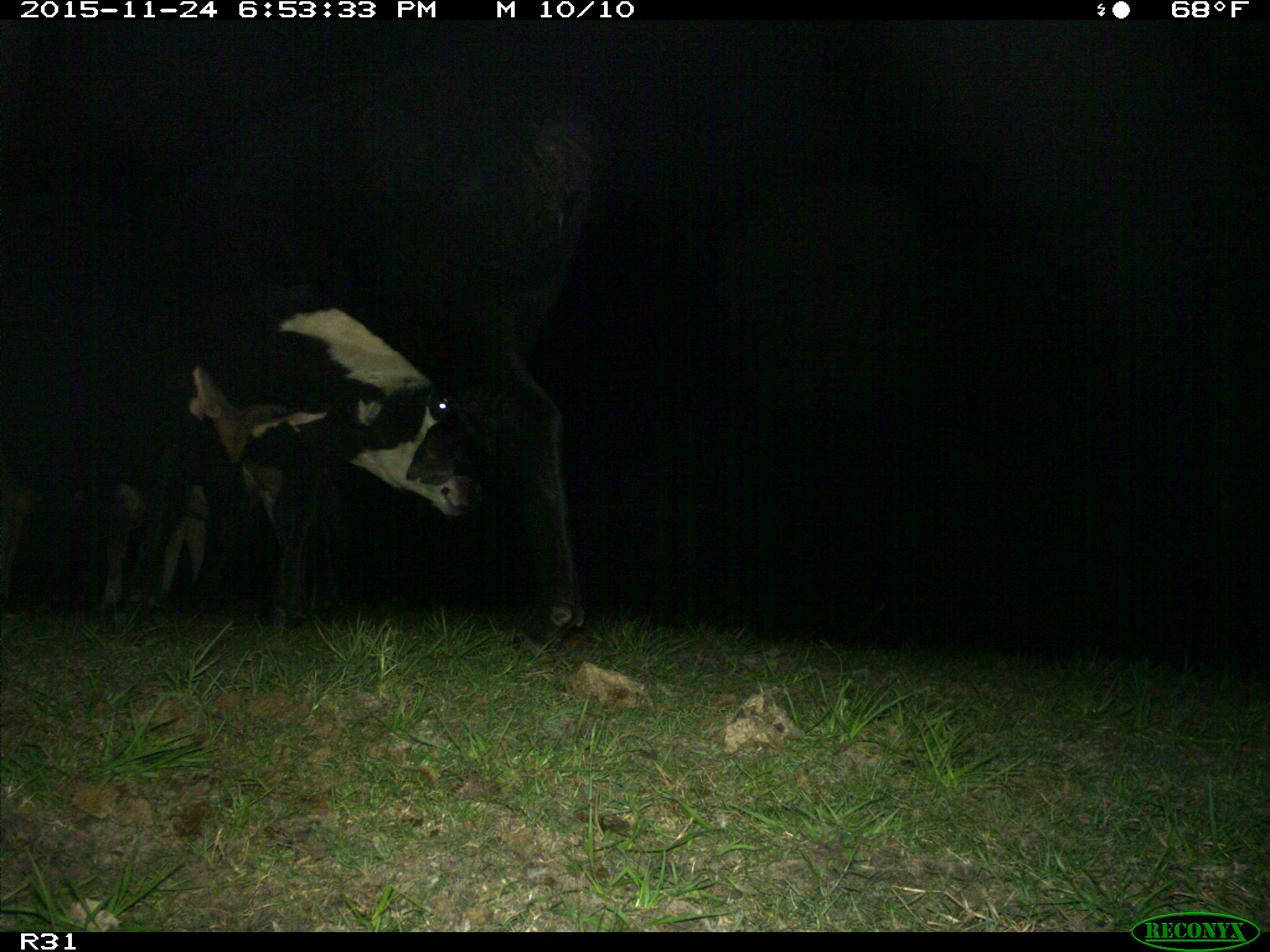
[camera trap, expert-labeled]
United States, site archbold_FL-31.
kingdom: Animalia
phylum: Chordata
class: Mammalia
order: Artiodactyla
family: Bovidae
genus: Bos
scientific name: Bos taurus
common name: domestic cow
Bos taurus (domestic cow).